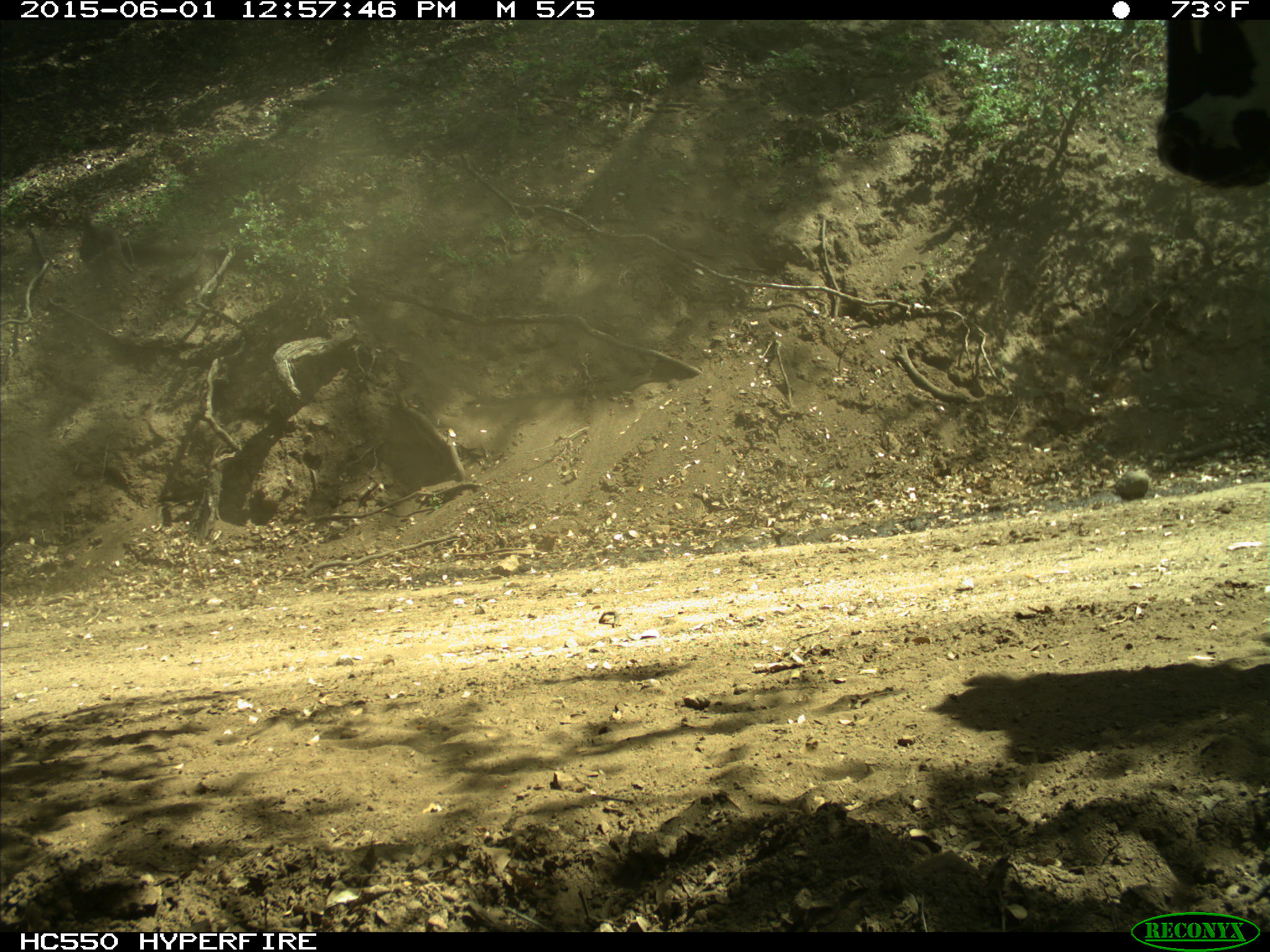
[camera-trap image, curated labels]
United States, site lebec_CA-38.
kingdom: Animalia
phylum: Chordata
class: Mammalia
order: Artiodactyla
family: Bovidae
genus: Bos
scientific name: Bos taurus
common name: domestic cow